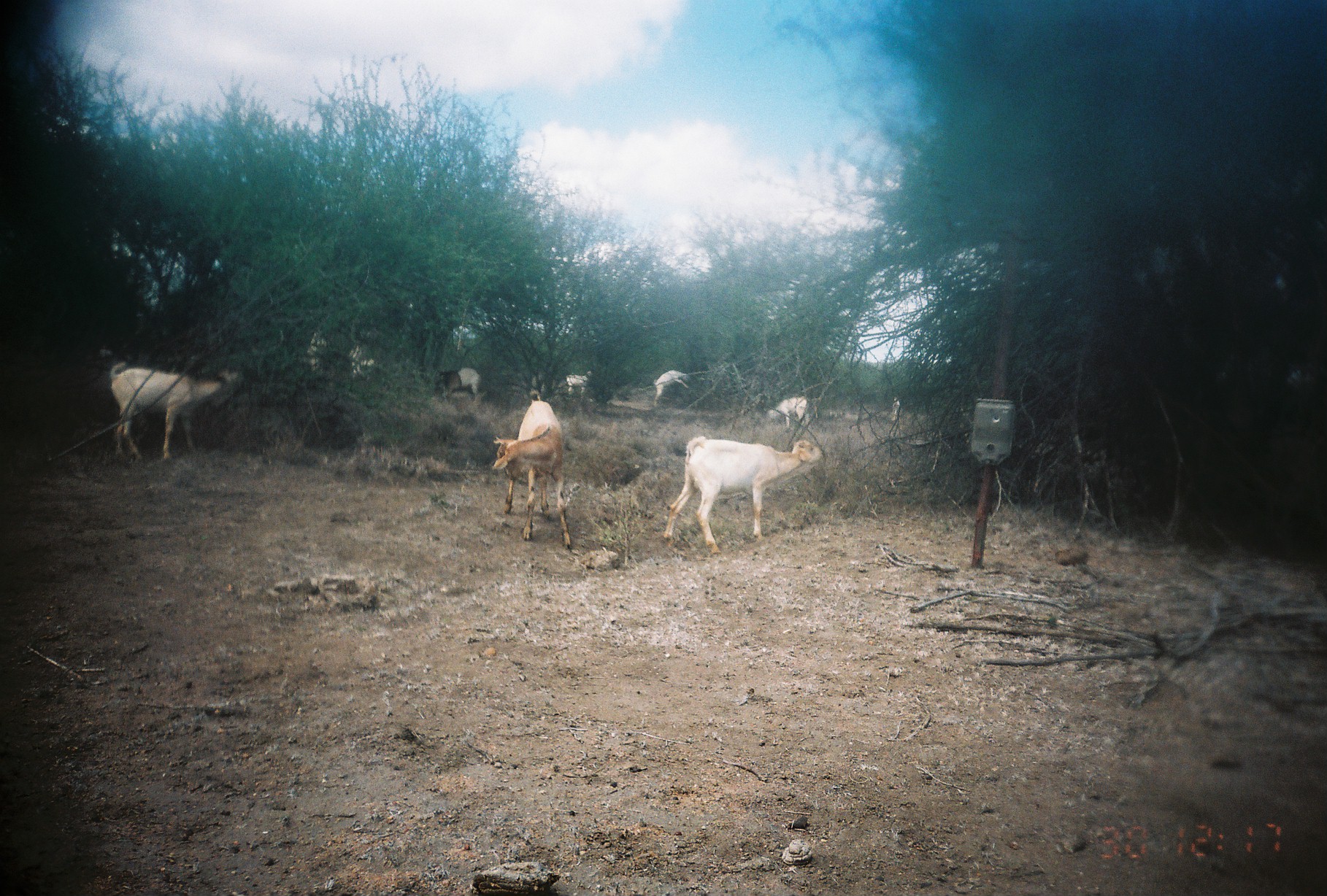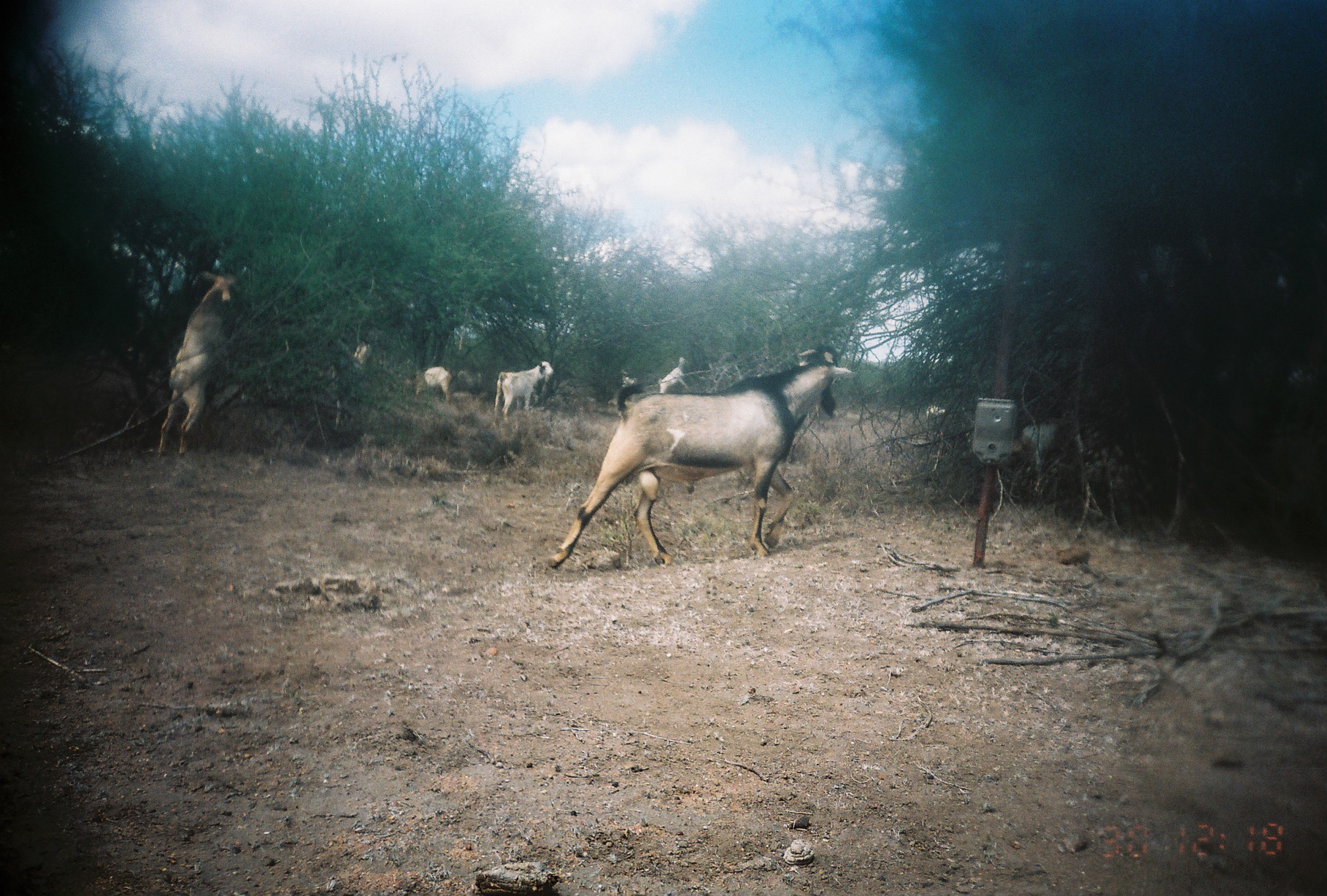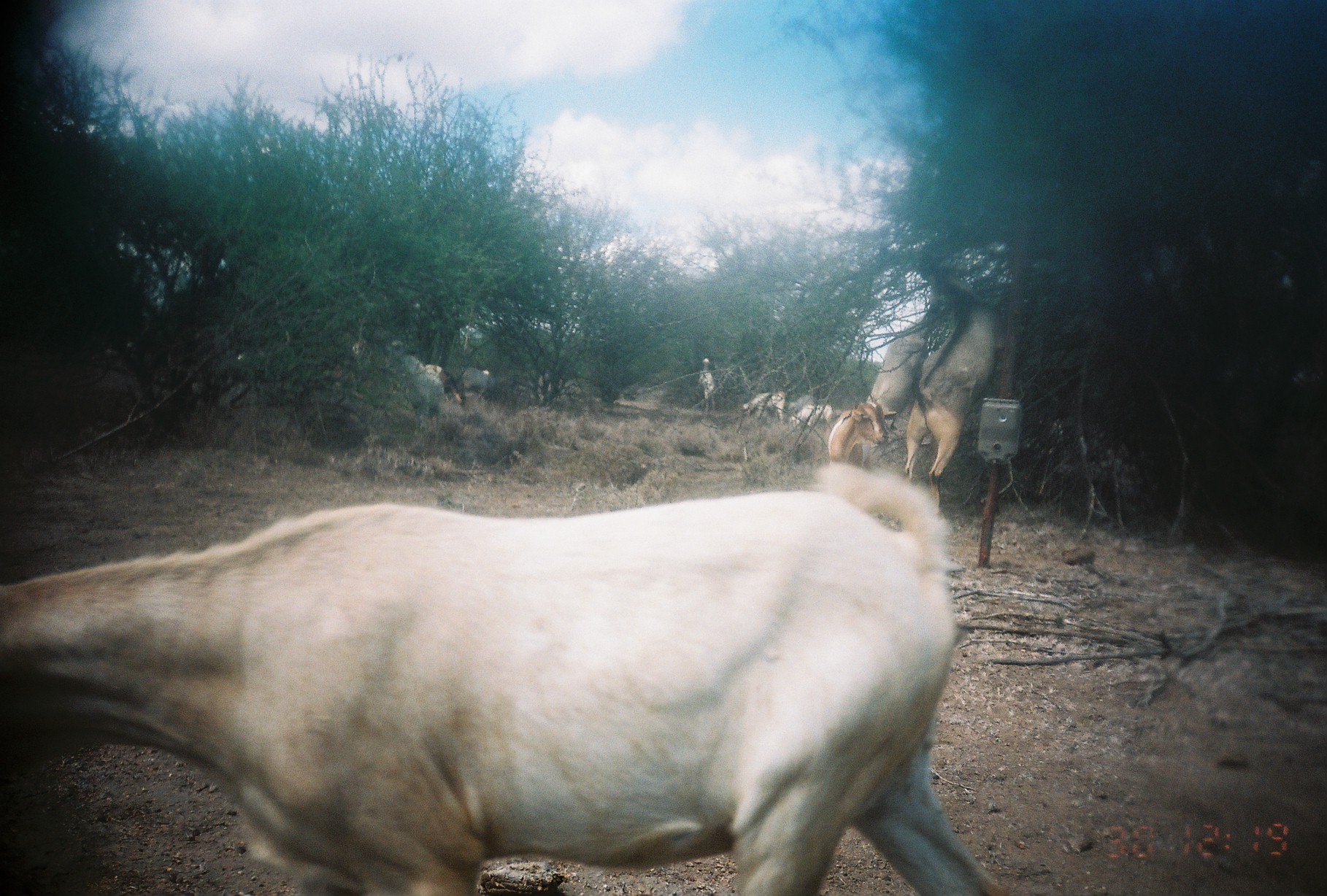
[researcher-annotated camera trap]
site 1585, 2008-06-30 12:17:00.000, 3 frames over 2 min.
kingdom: Animalia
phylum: Chordata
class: Mammalia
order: Artiodactyla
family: Bovidae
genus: Capra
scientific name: Capra aegagrus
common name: wild goat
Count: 10.